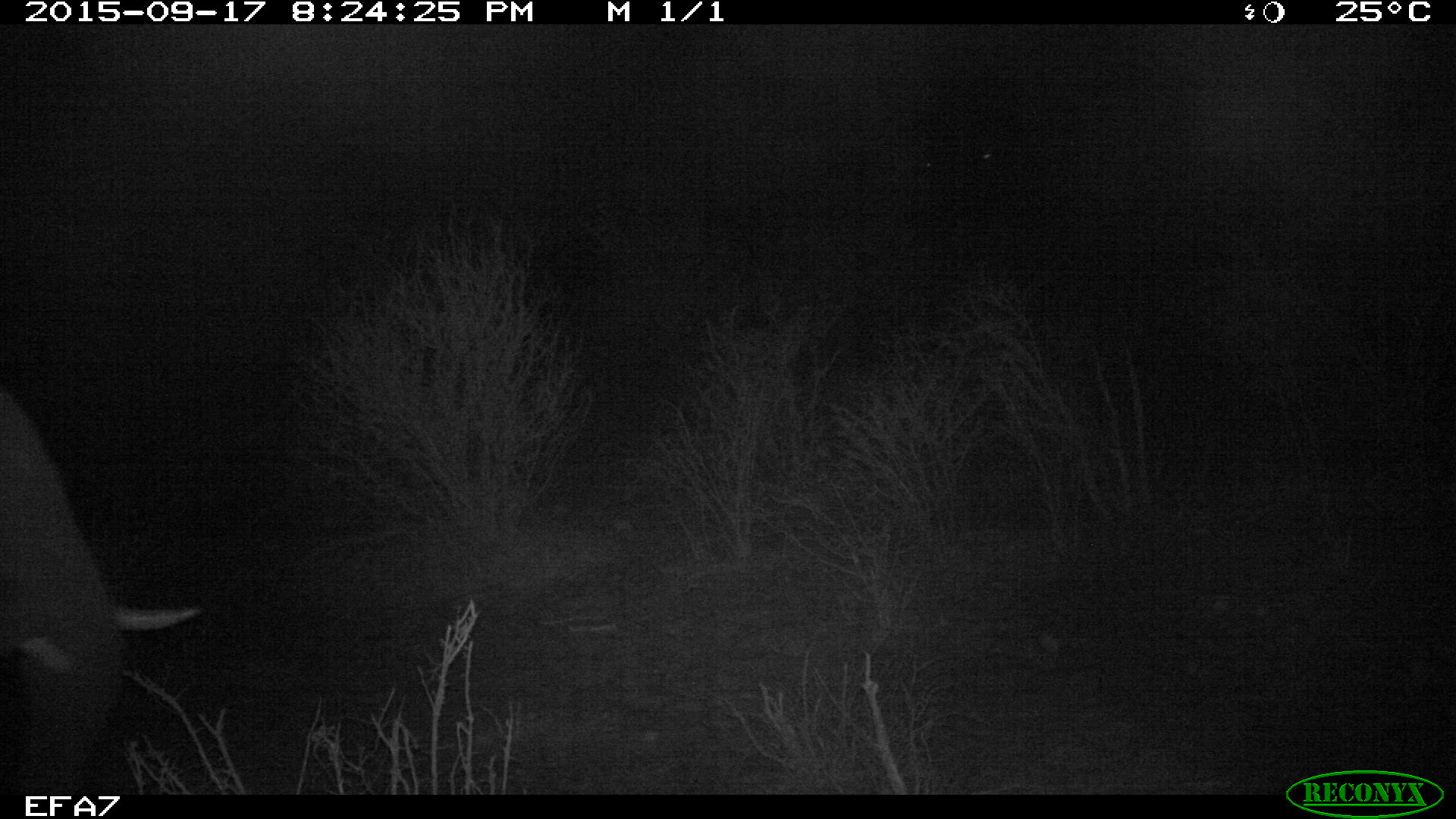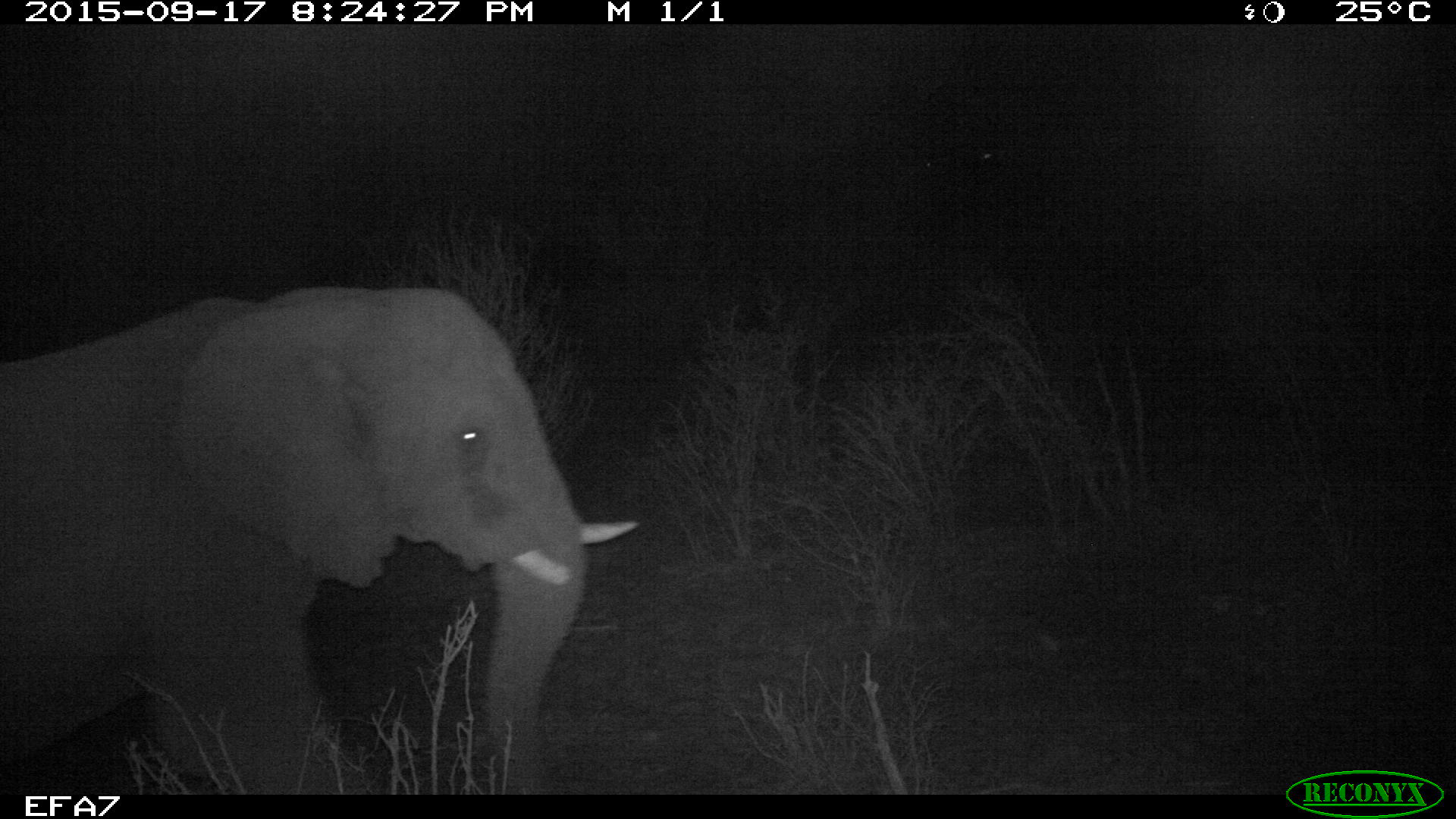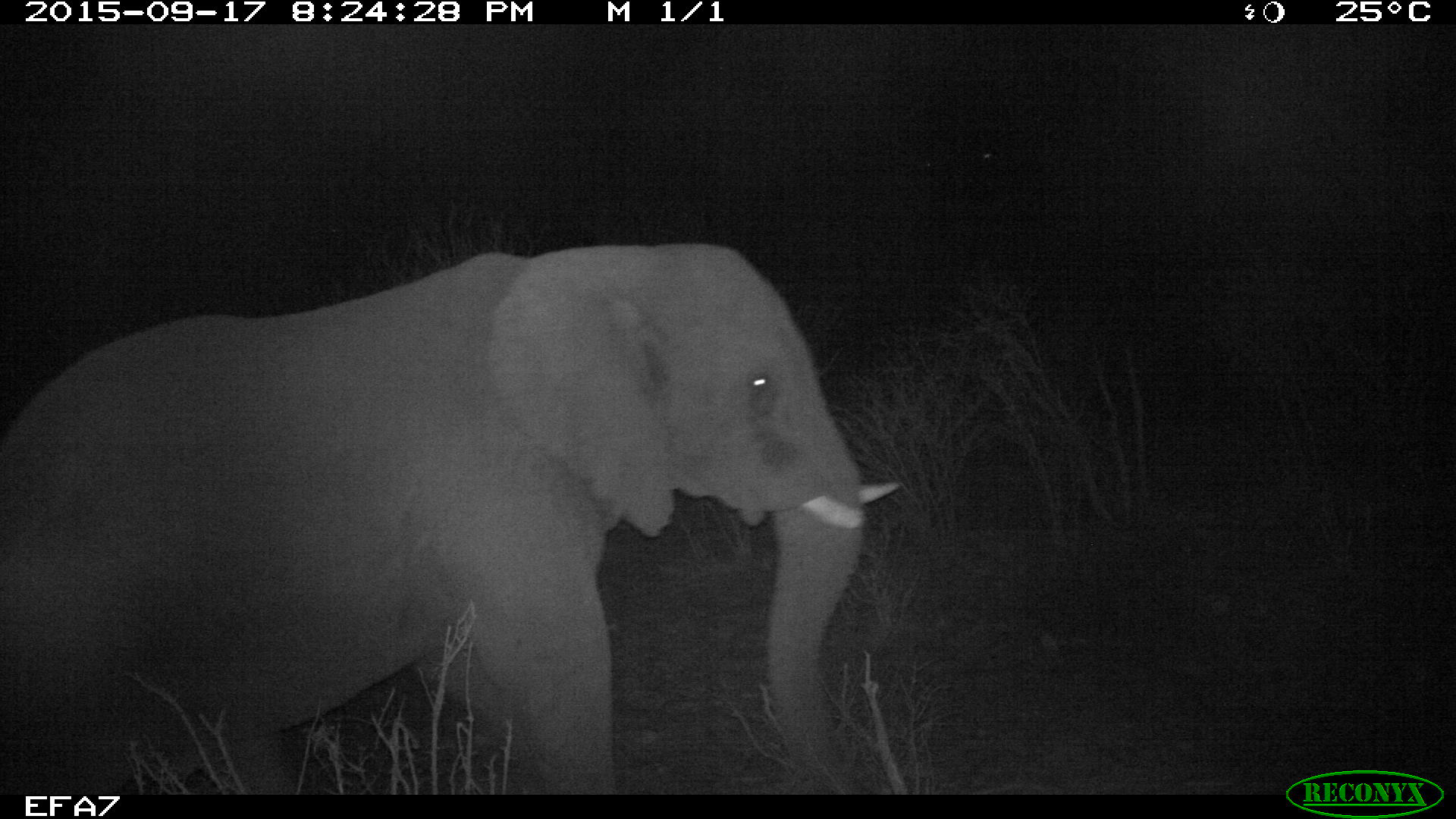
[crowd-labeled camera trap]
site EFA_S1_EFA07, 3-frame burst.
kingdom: Animalia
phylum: Chordata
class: Mammalia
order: Proboscidea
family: Elephantidae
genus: Loxodonta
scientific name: Loxodonta africana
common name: african bush elephant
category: elephant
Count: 1.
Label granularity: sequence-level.